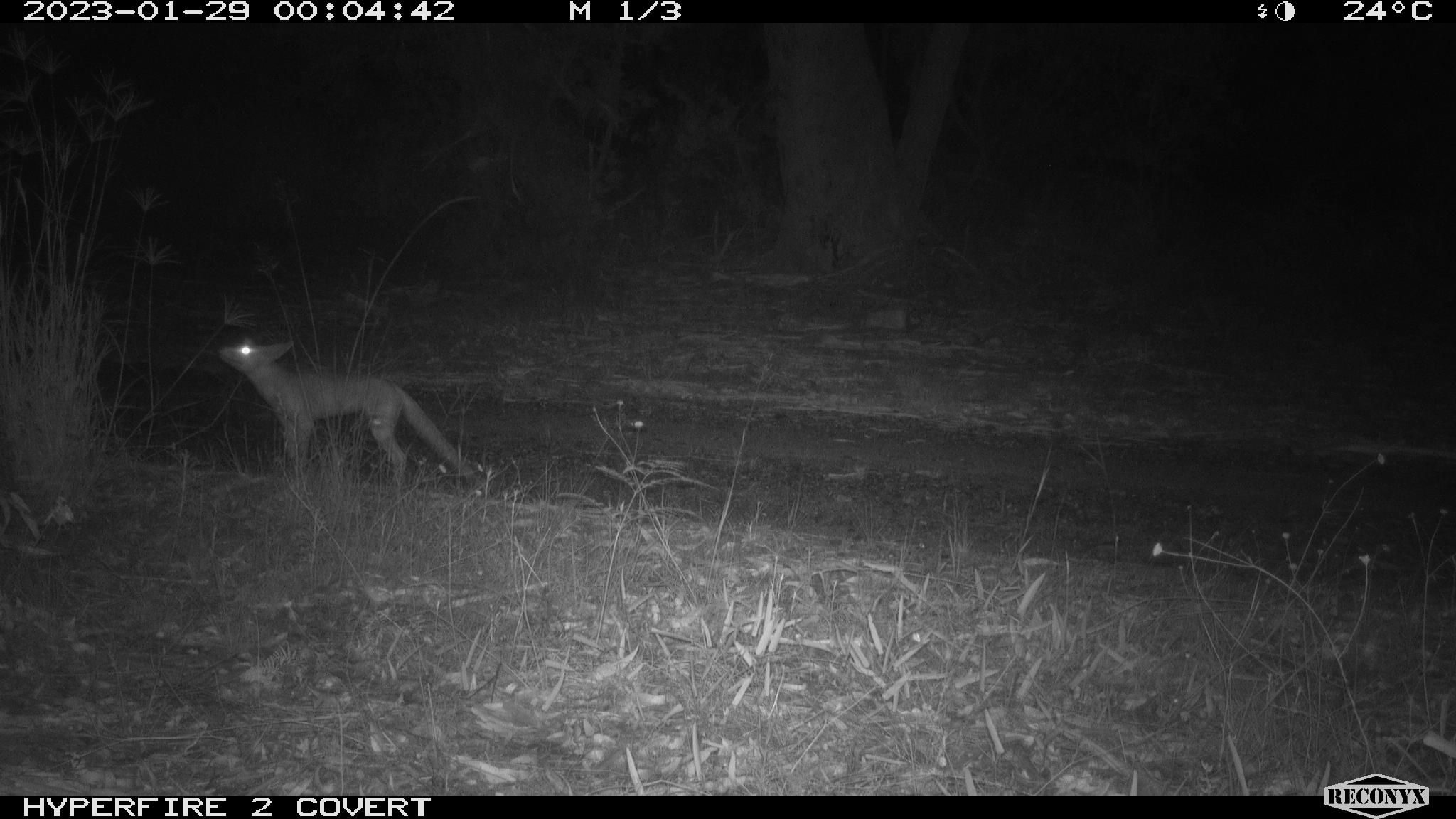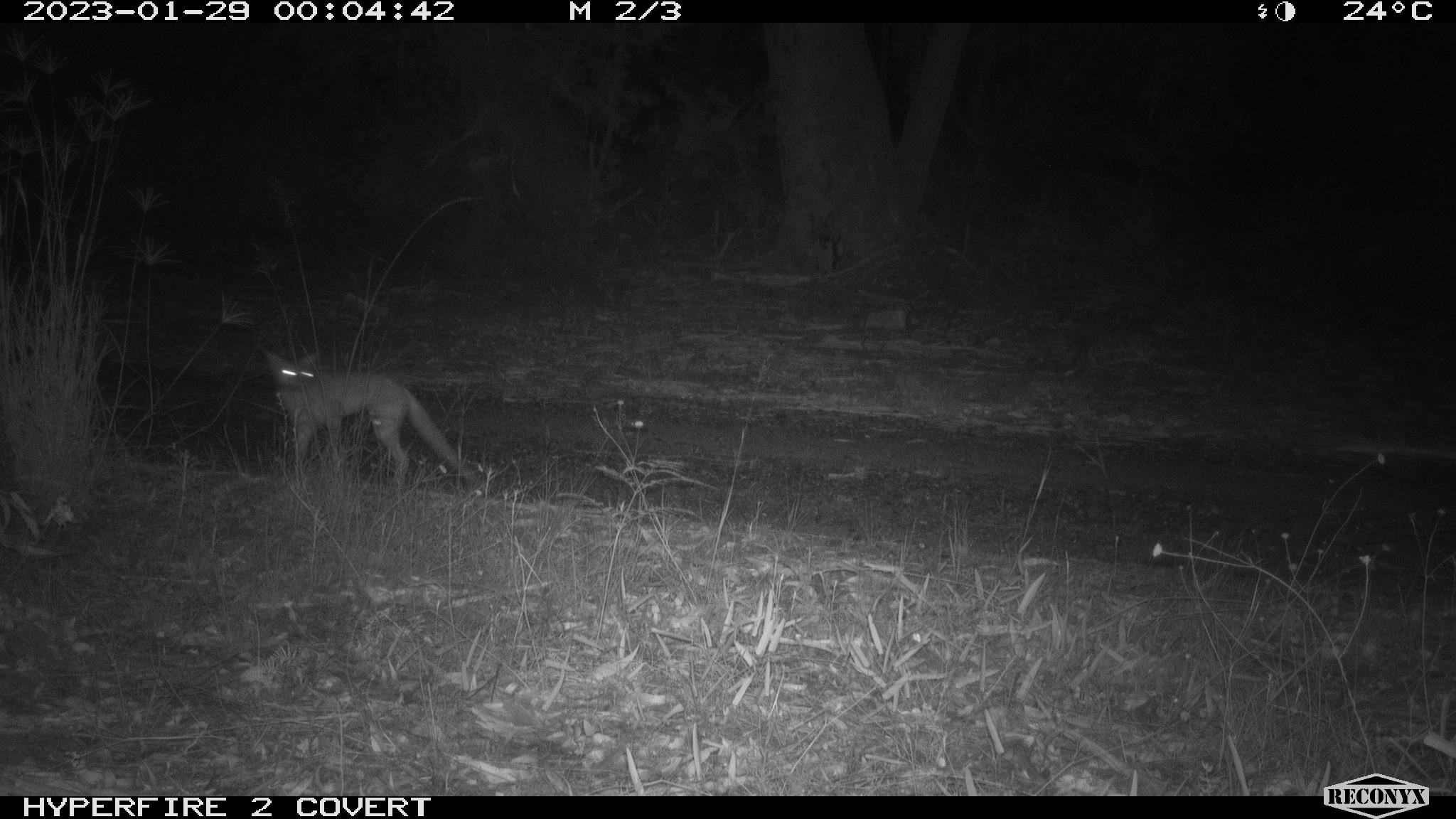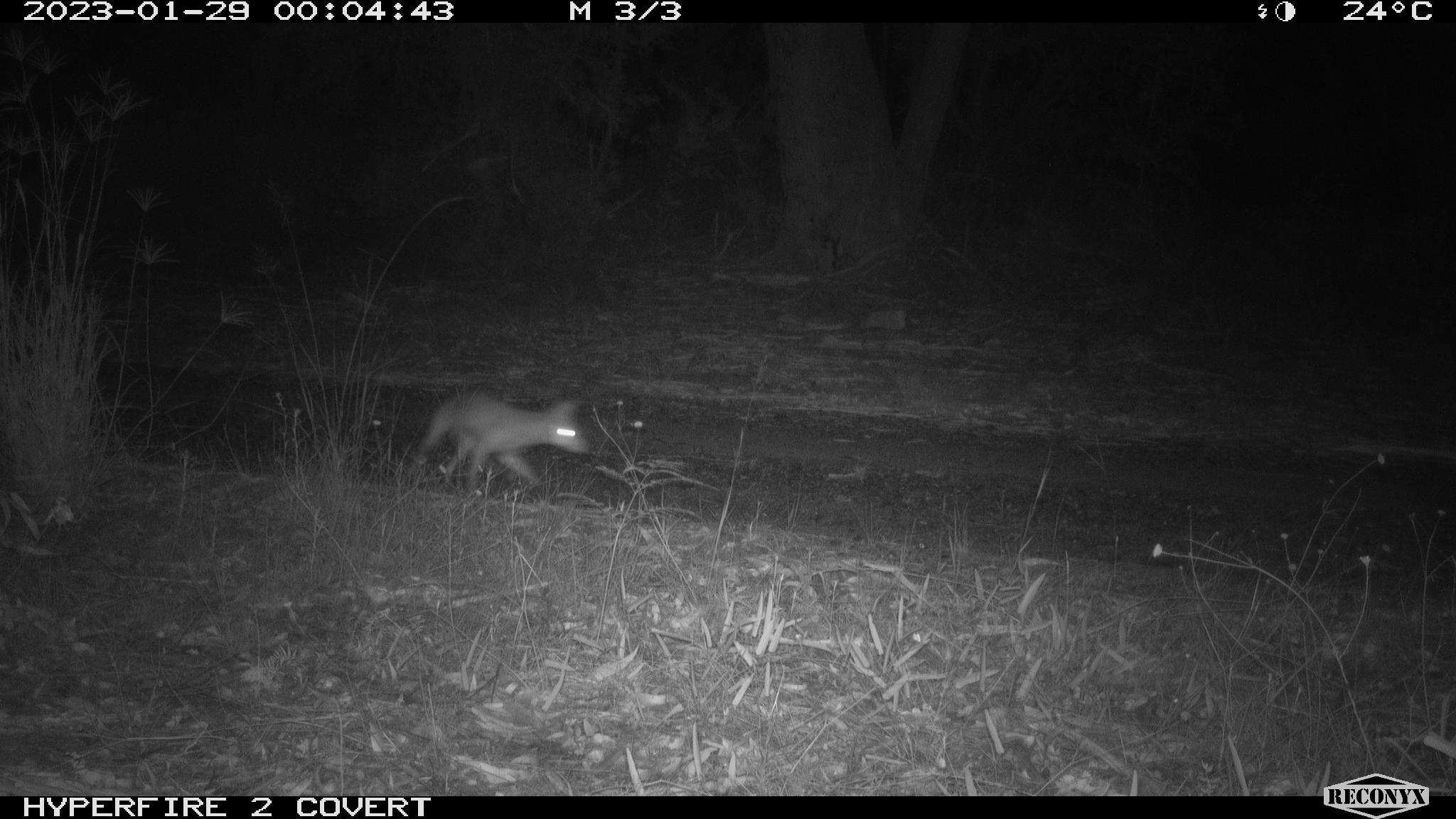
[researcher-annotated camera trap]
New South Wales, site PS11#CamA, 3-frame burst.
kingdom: Animalia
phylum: Chordata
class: Mammalia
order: Carnivora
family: Canidae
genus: Vulpes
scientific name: Vulpes vulpes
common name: red fox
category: fox